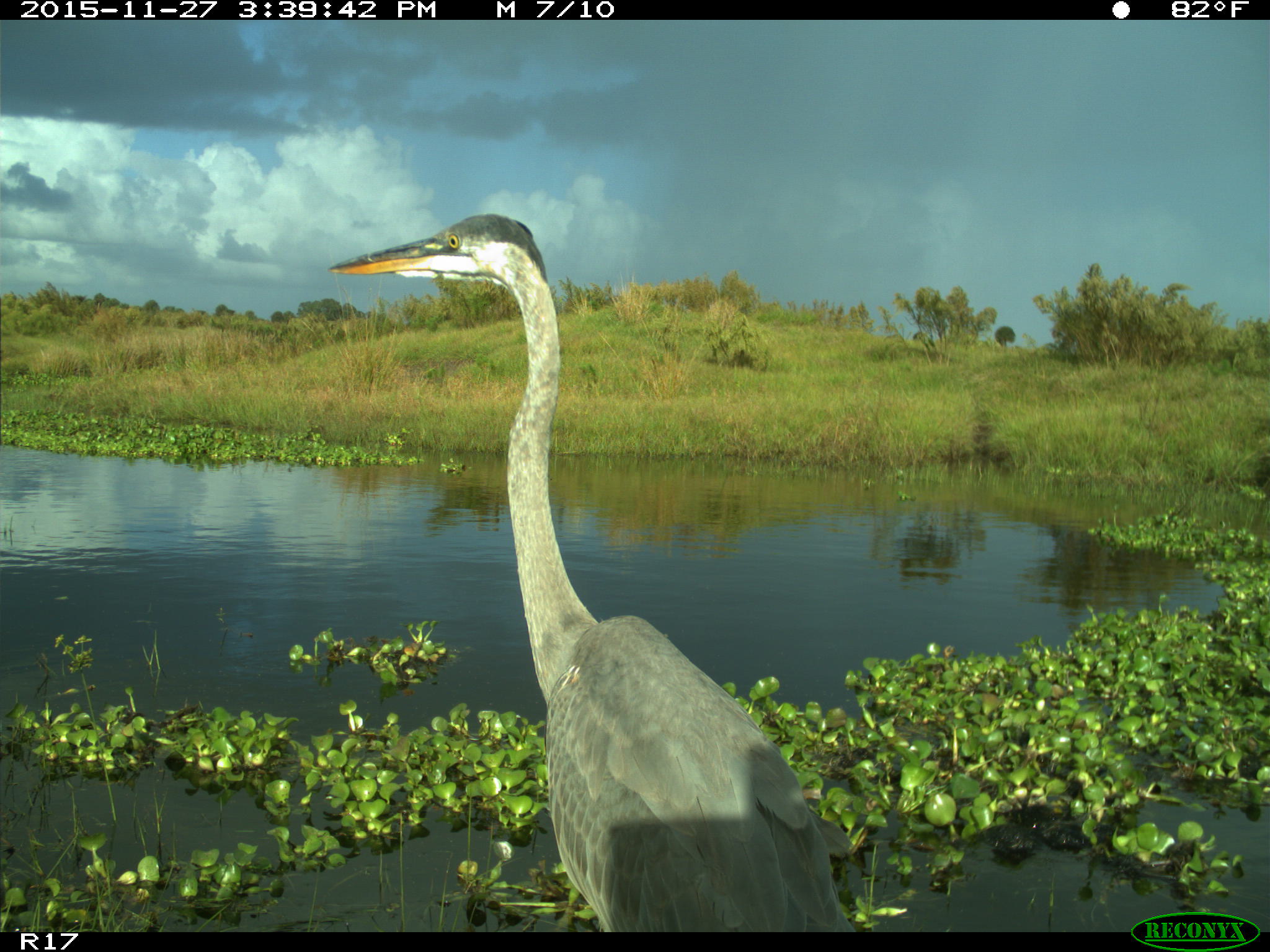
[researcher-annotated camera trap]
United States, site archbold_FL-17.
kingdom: Animalia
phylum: Chordata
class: Aves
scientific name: Aves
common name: birds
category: unidentified bird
Unidentified bird (birds) (Aves).